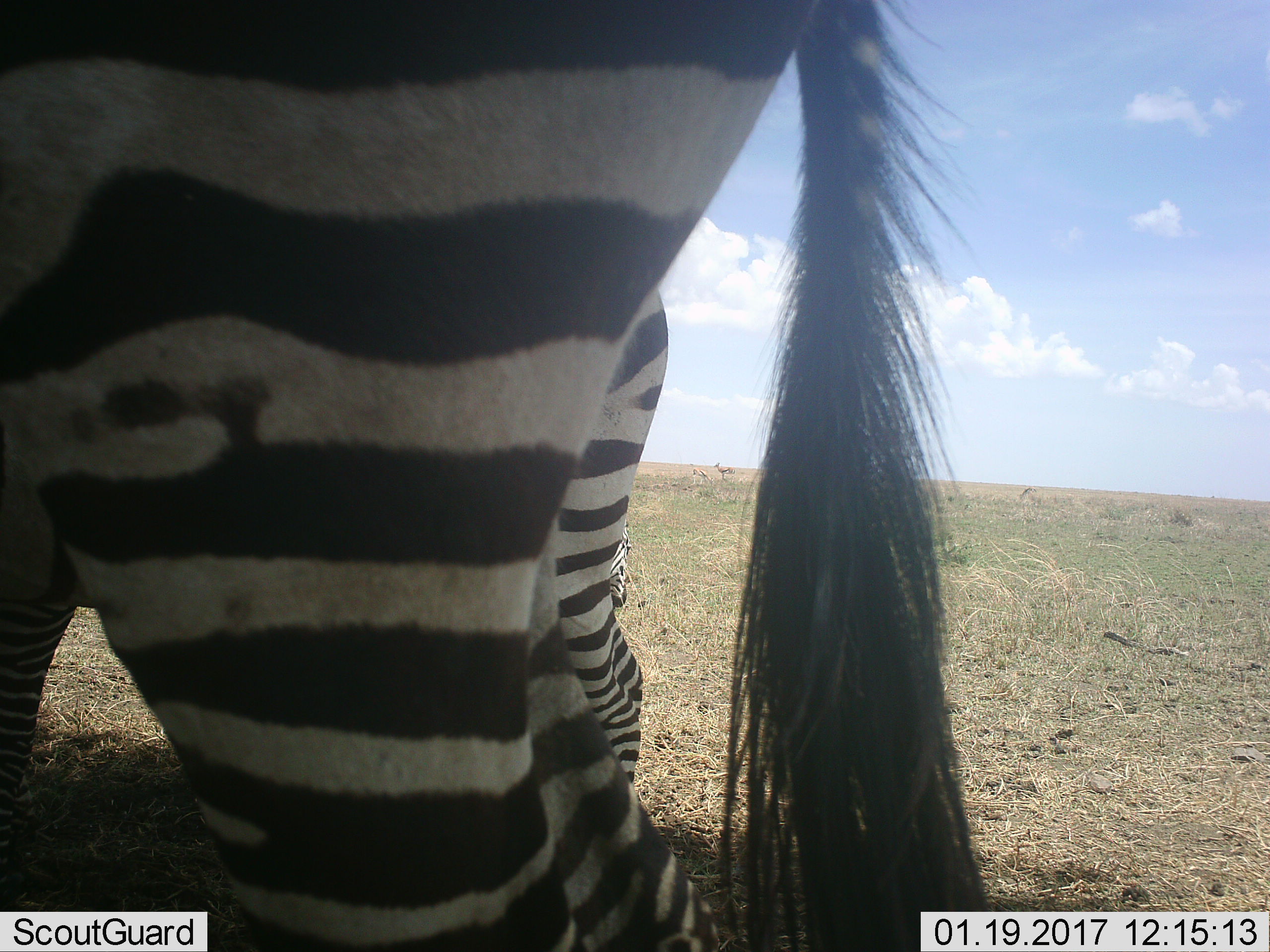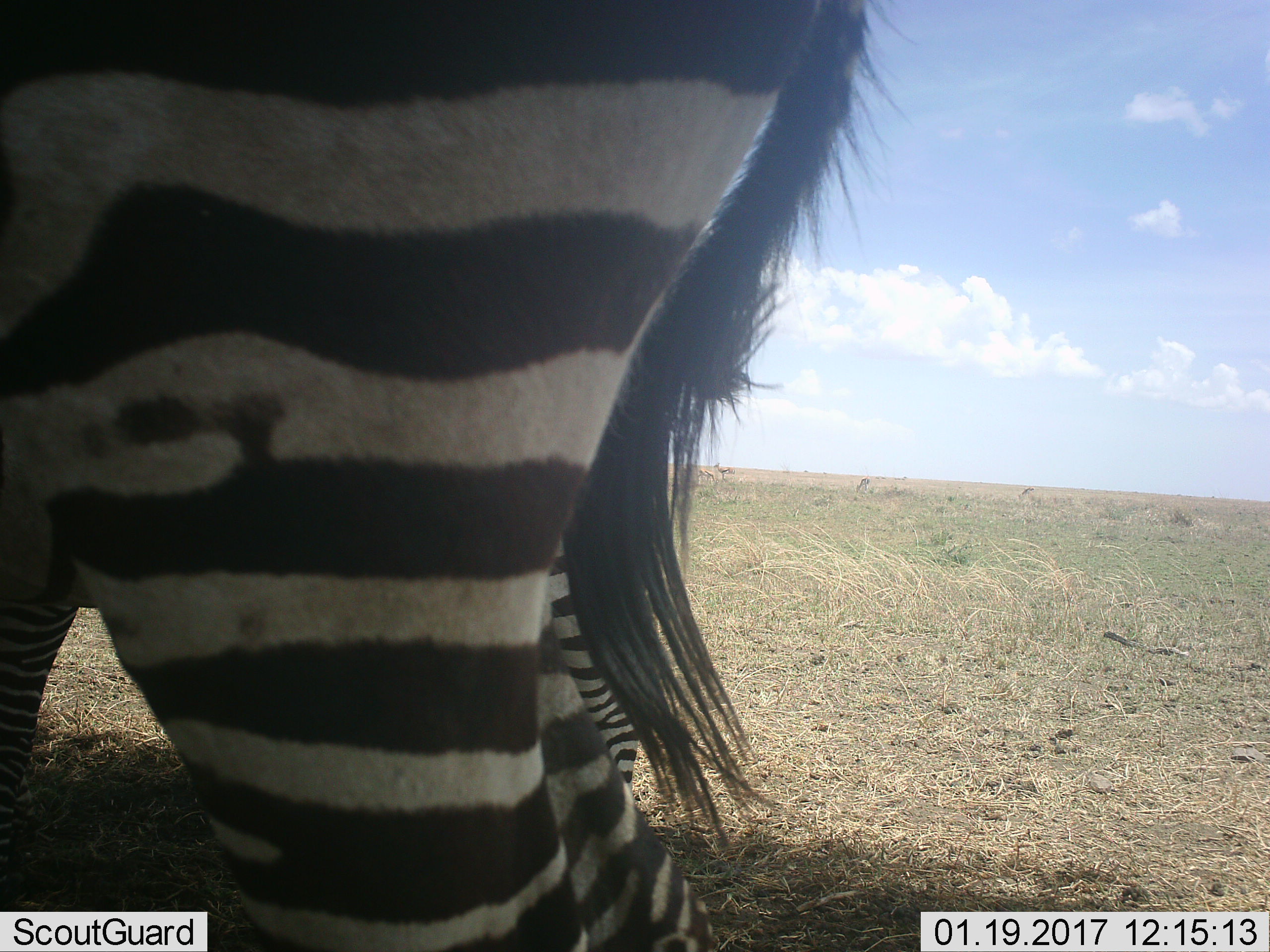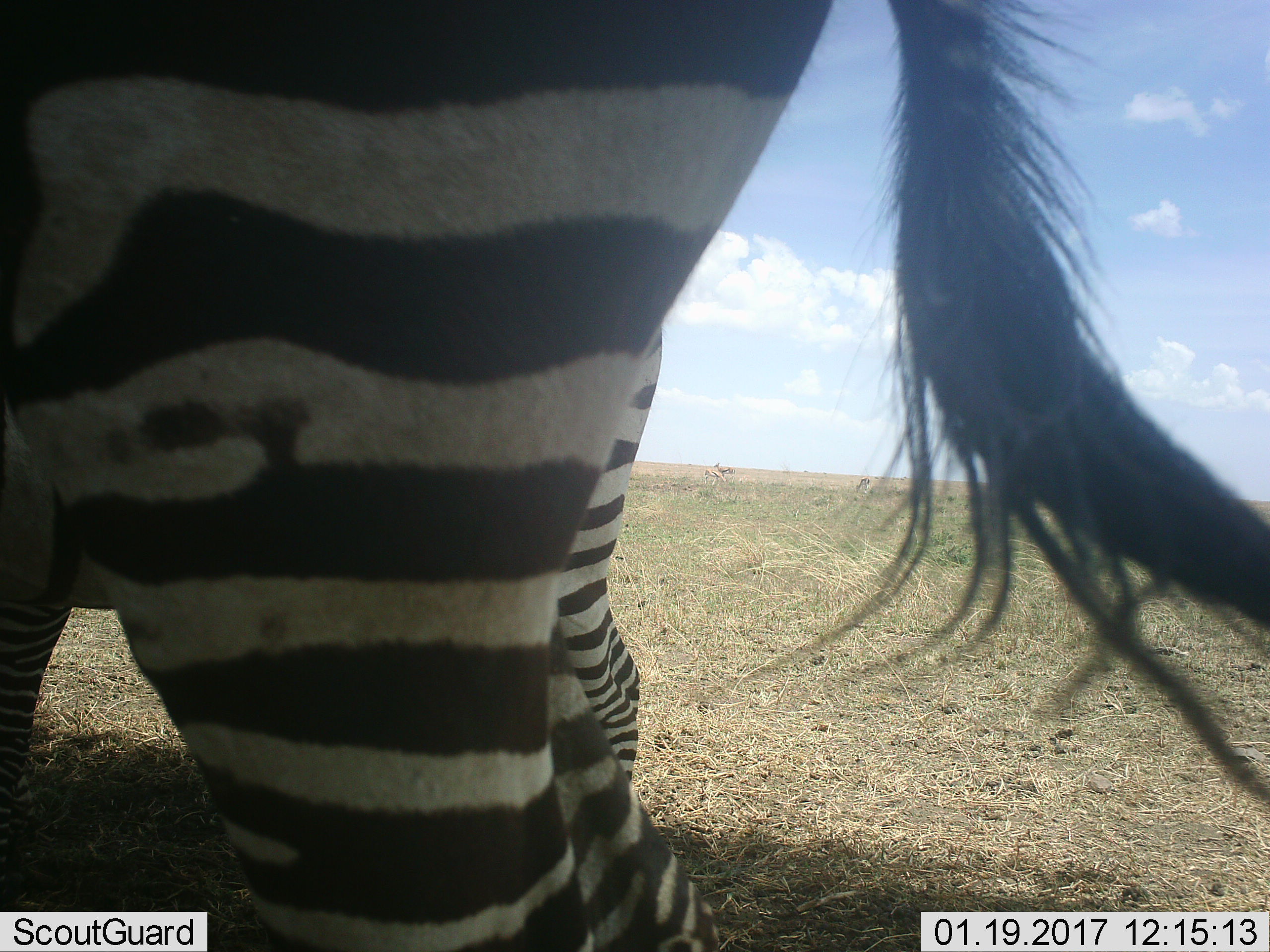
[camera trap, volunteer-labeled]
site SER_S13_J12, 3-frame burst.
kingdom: Animalia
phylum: Chordata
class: Mammalia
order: Perissodactyla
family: Equidae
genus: Equus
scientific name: Equus quagga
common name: plains zebra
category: zebraplains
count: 2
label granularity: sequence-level